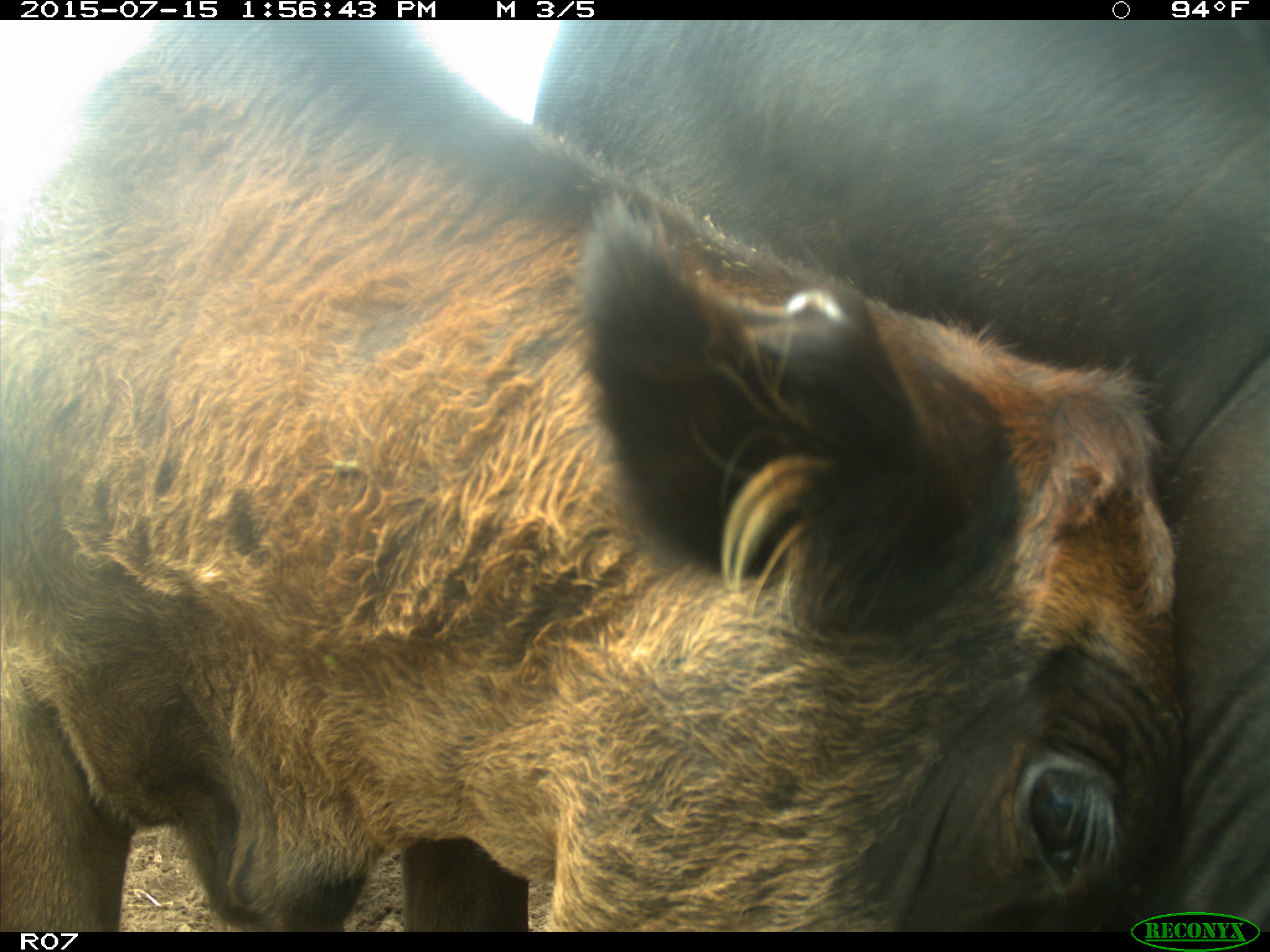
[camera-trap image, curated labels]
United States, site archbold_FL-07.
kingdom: Animalia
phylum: Chordata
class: Mammalia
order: Artiodactyla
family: Bovidae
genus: Bos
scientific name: Bos taurus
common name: domestic cow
Bos taurus (domestic cow).